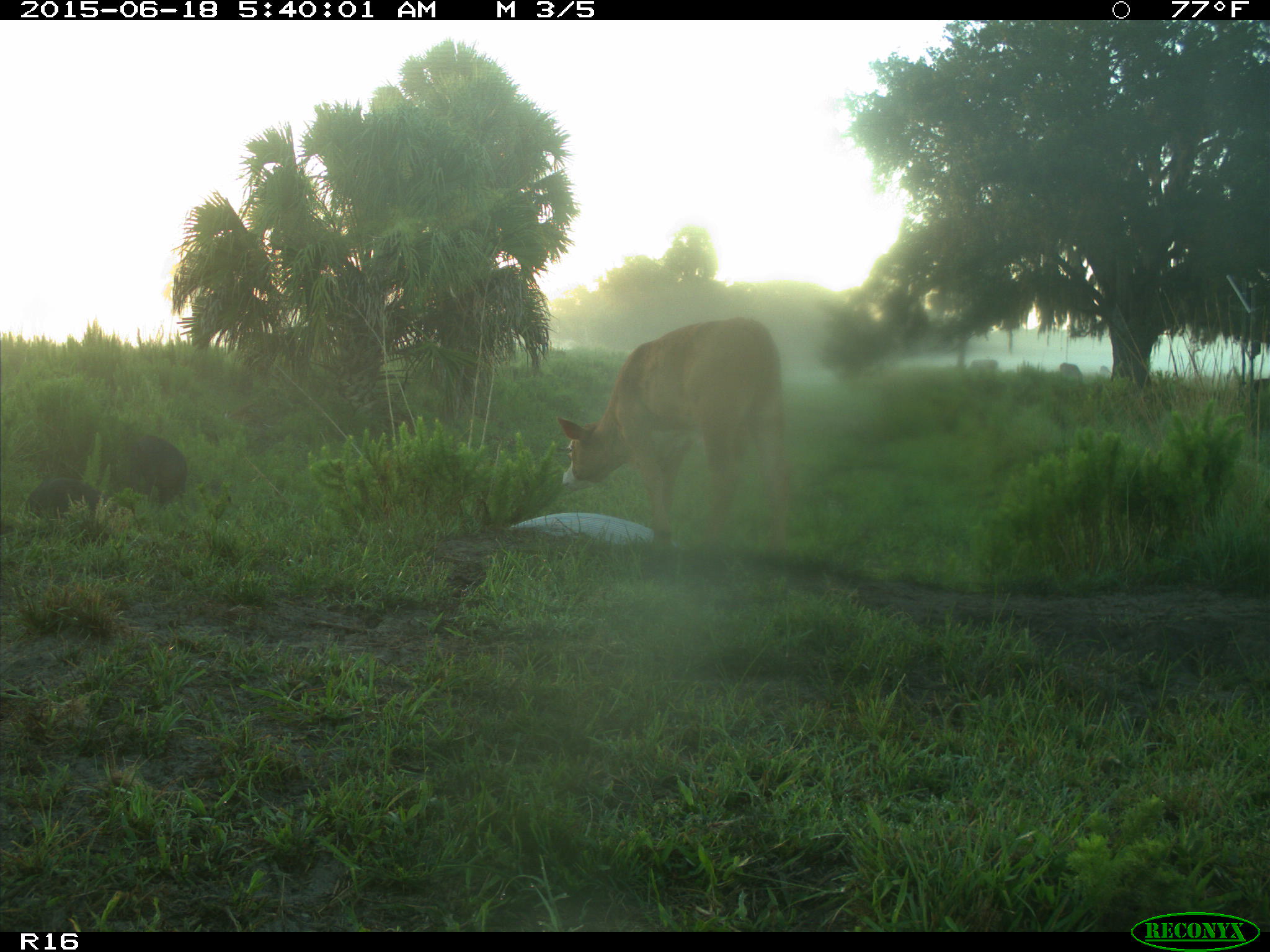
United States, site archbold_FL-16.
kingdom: Animalia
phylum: Chordata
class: Mammalia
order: Artiodactyla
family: Suidae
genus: Sus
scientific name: Sus scrofa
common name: wild boar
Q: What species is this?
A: Sus scrofa (wild boar).